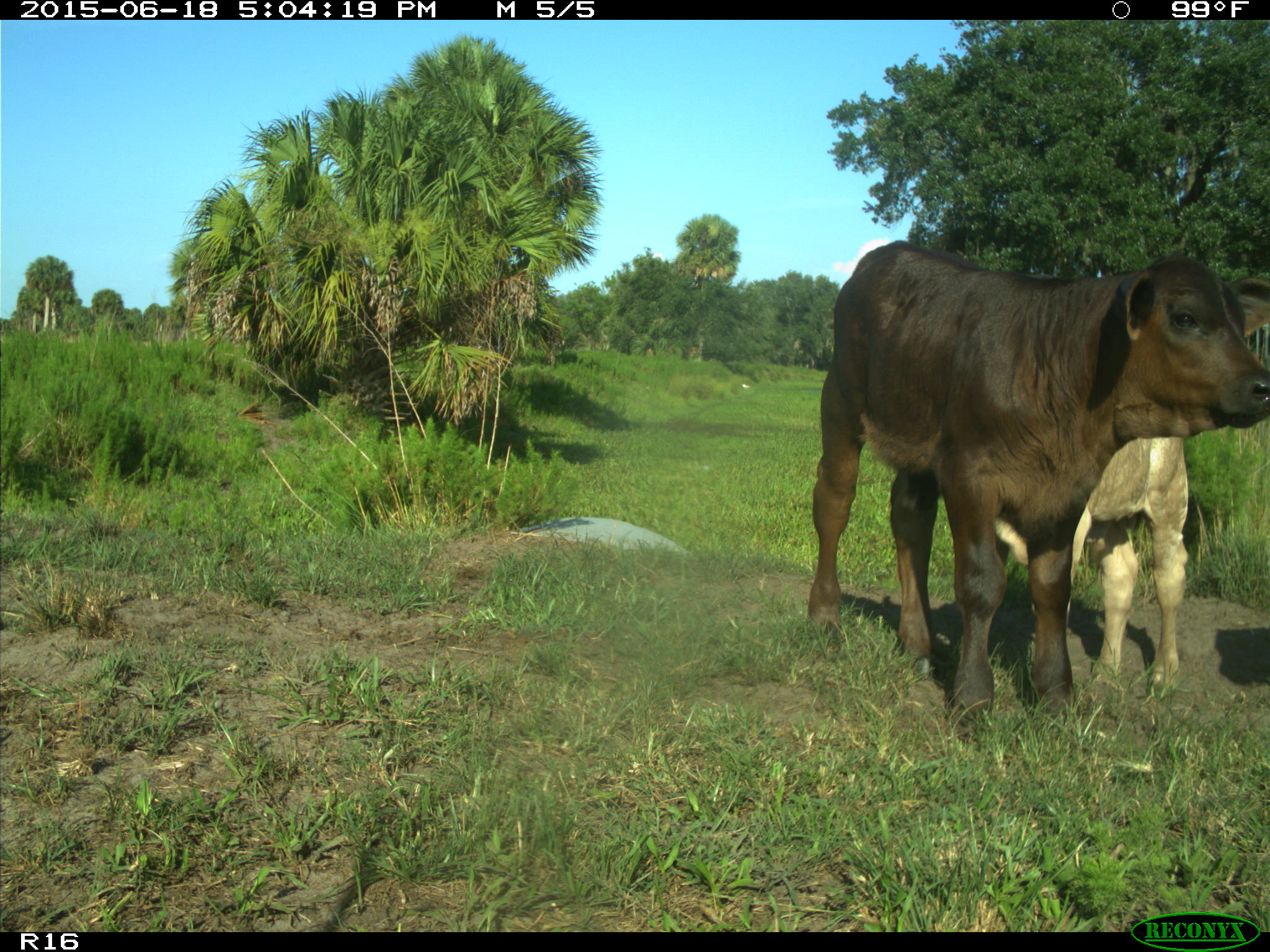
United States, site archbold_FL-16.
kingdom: Animalia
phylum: Chordata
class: Mammalia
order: Artiodactyla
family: Bovidae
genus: Bos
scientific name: Bos taurus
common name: domestic cow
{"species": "Bos taurus (domestic cow)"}